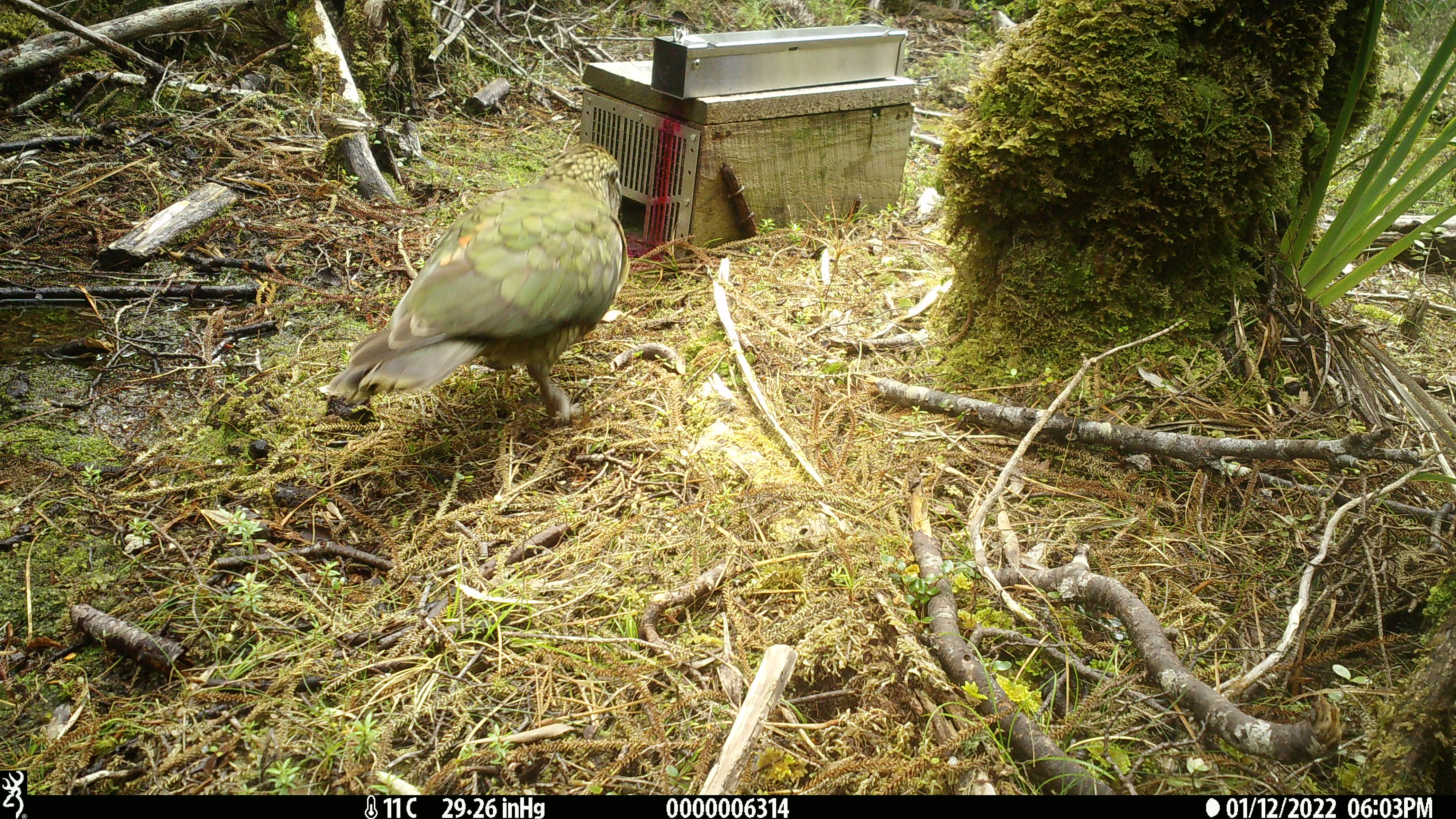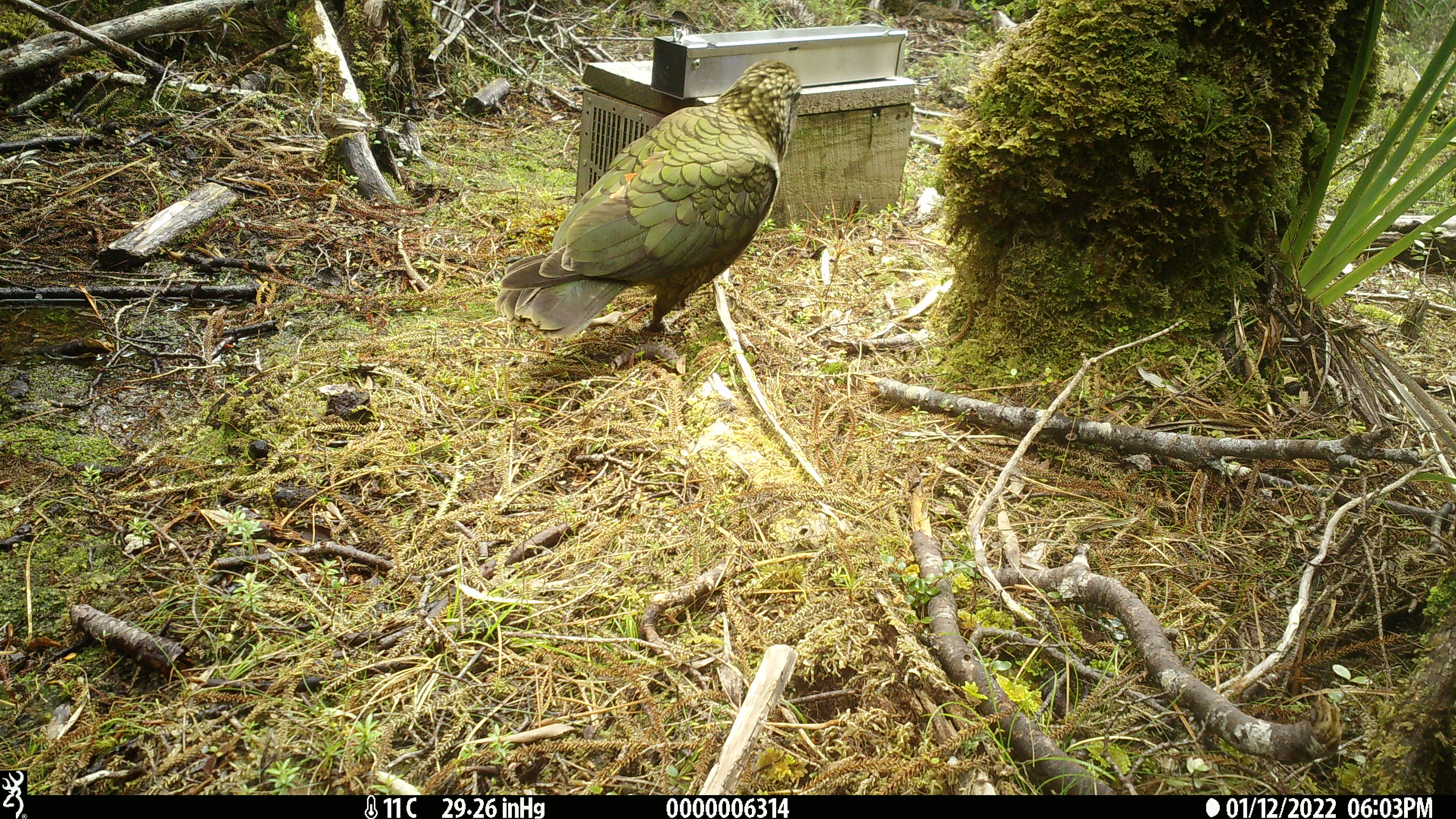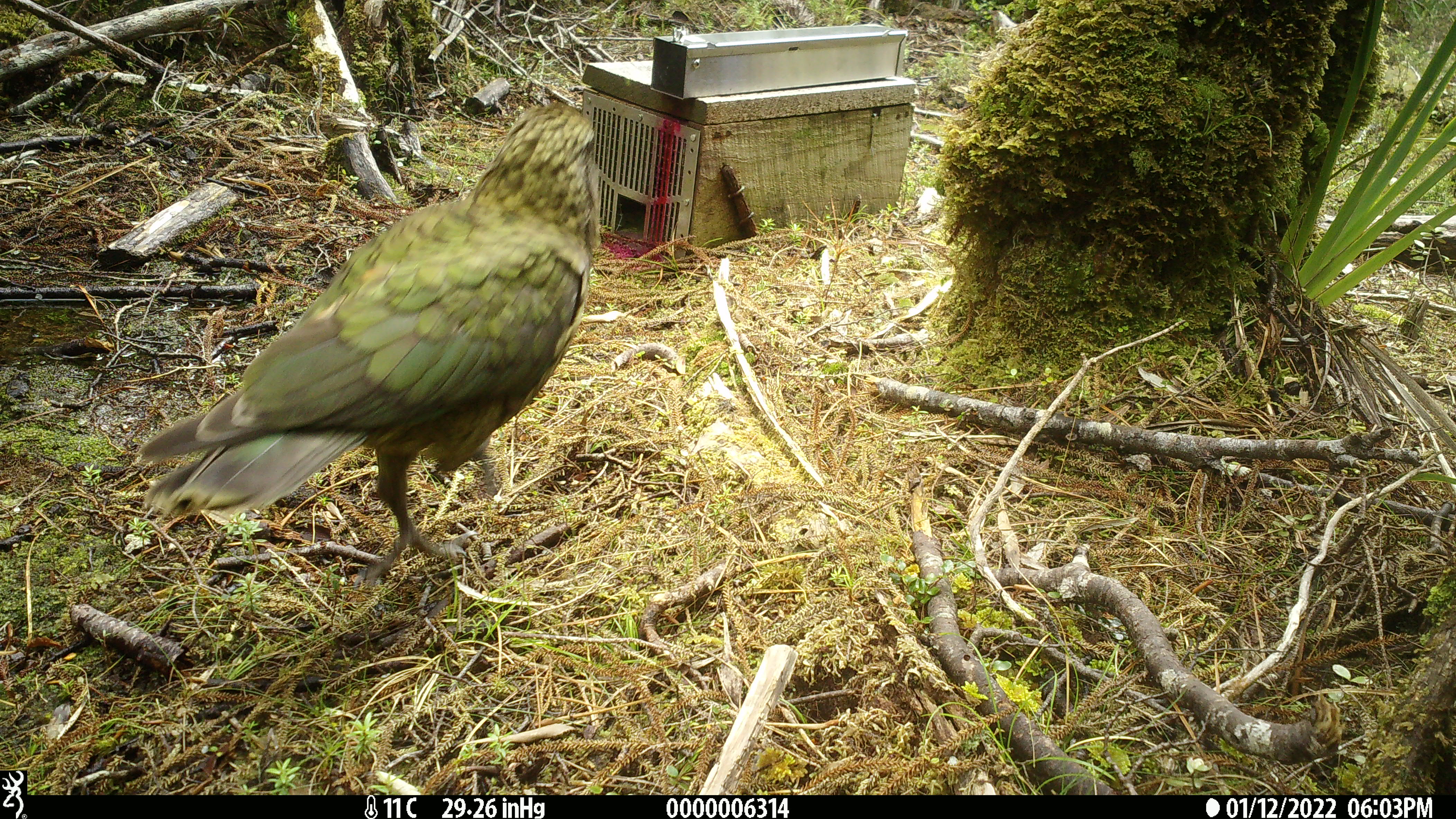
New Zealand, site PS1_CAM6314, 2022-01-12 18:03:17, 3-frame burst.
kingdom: Animalia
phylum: Chordata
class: Aves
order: Psittaciformes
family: Strigopidae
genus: Nestor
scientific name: Nestor notabilis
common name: kea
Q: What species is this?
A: Kea (Nestor notabilis).